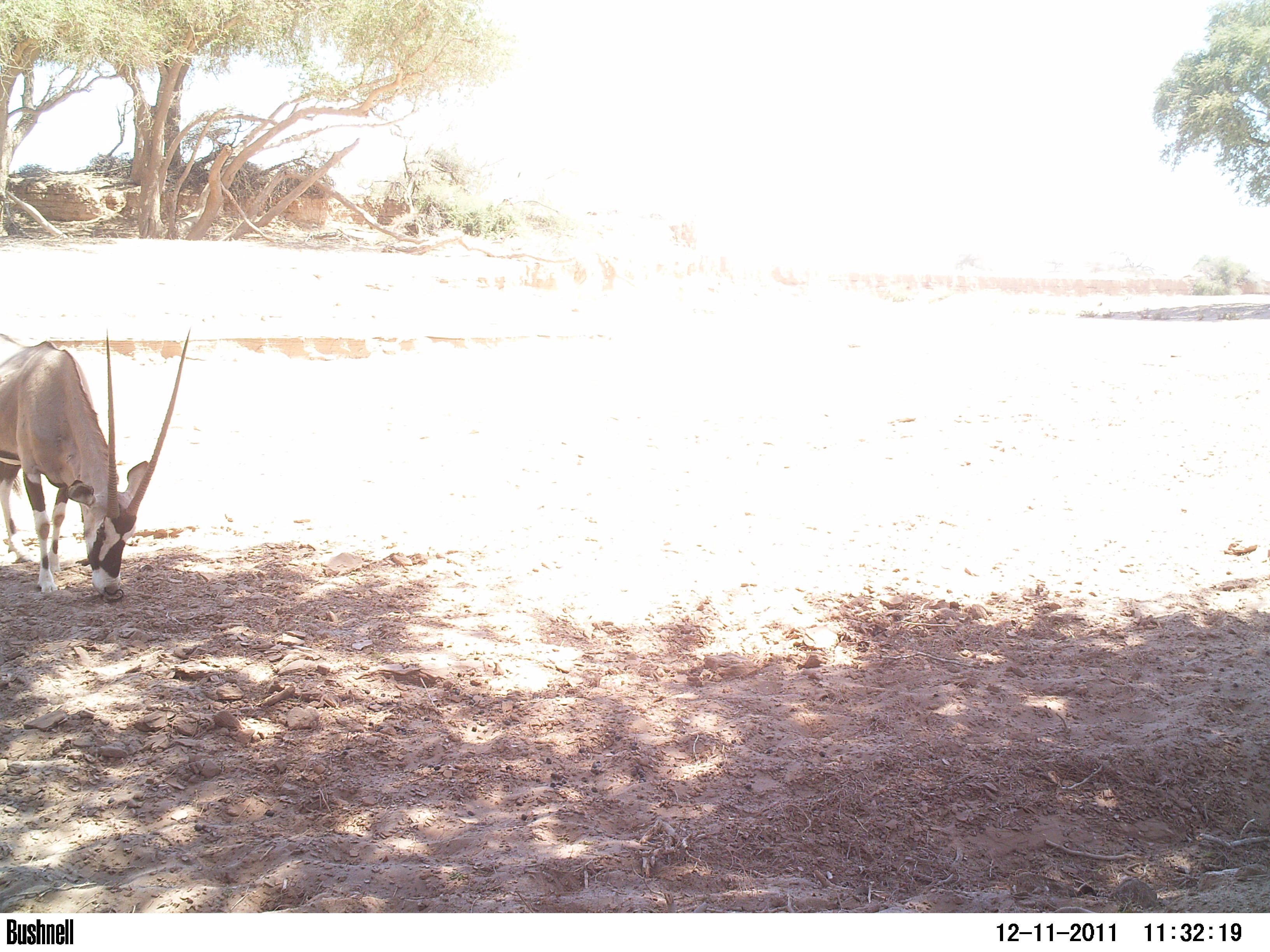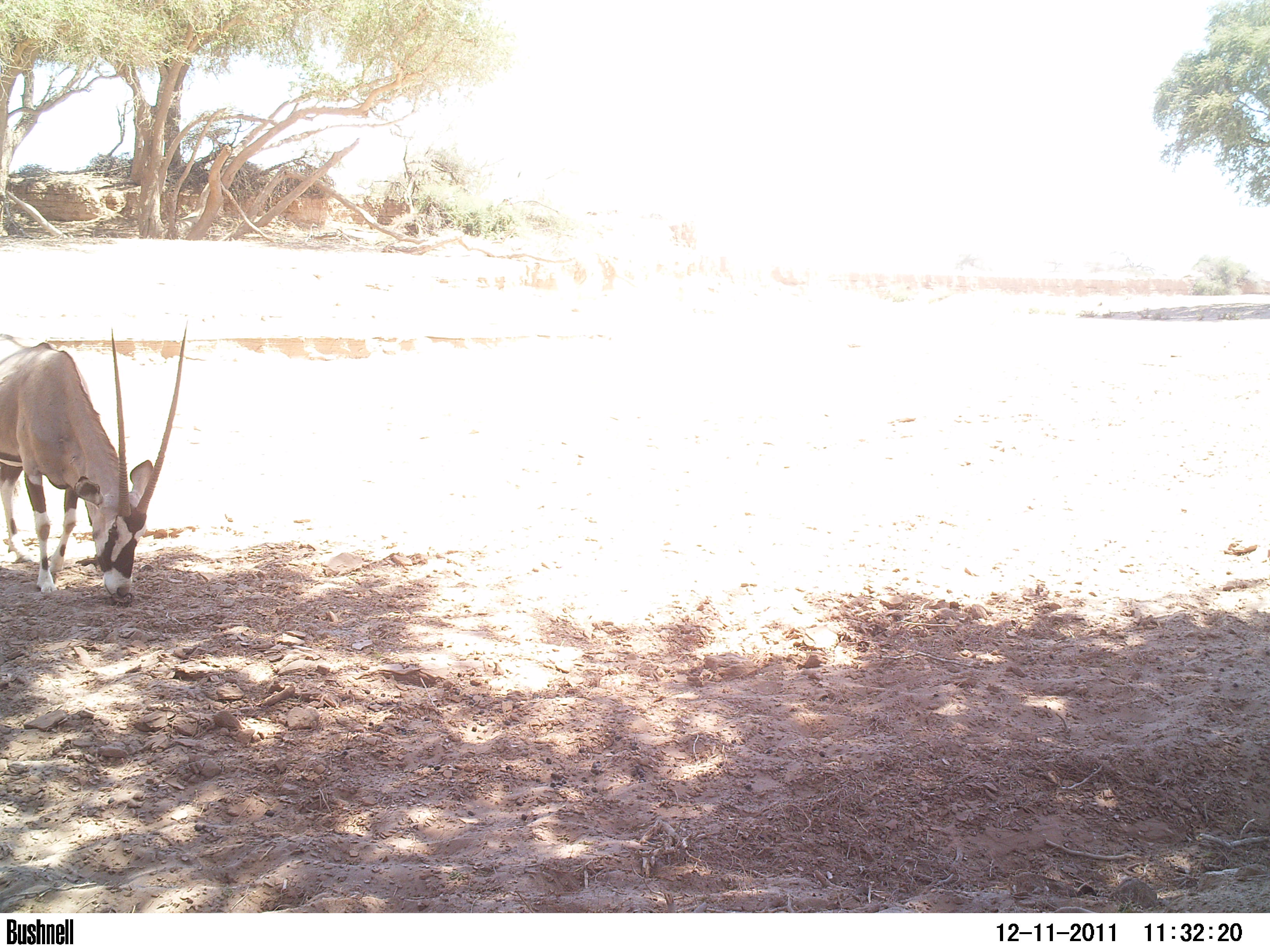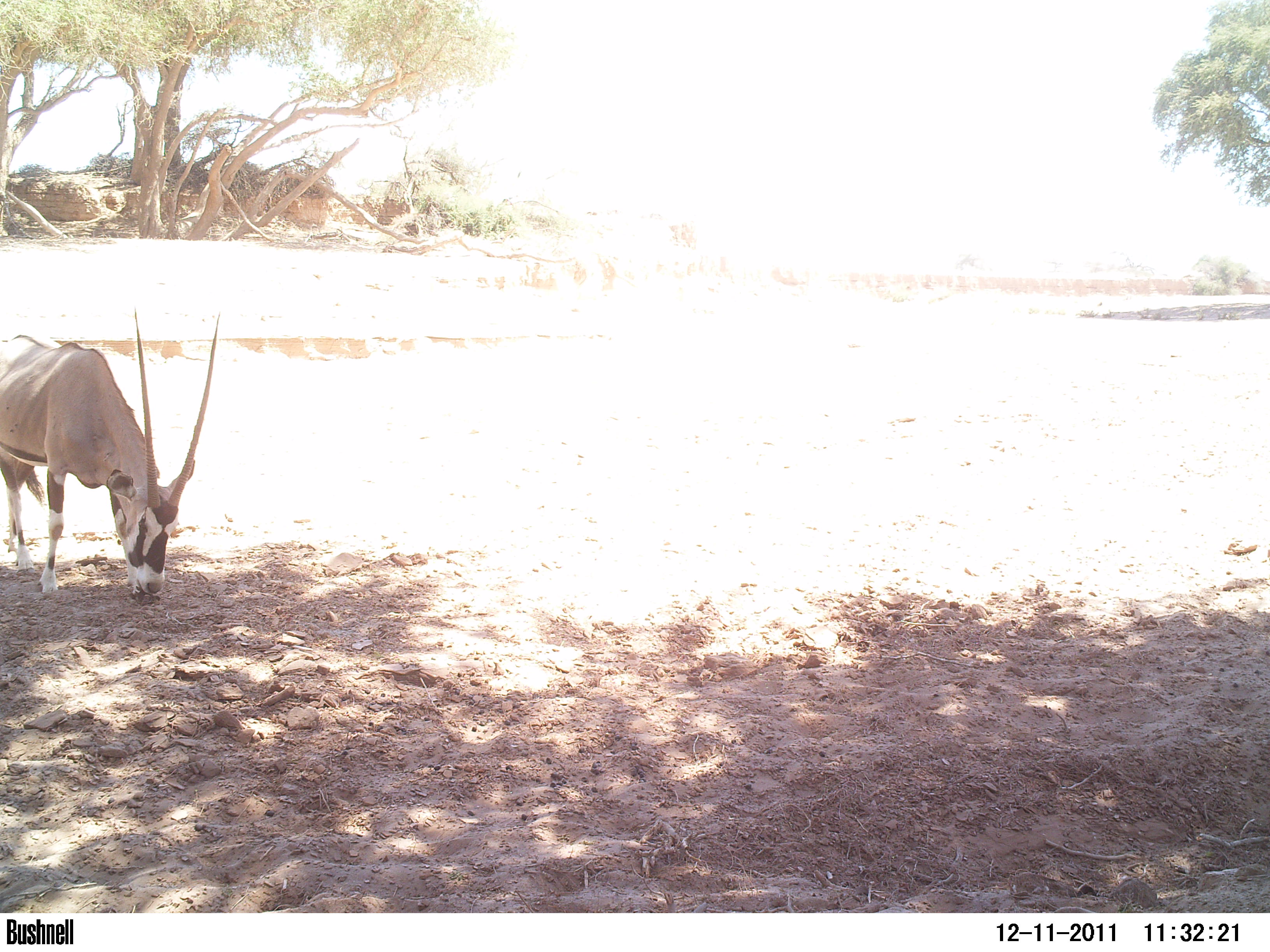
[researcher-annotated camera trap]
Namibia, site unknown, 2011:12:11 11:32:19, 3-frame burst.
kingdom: Animalia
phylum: Chordata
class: Mammalia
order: Artiodactyla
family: Bovidae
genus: Oryx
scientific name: Oryx gazella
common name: gemsbok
Oryx gazella (gemsbok).